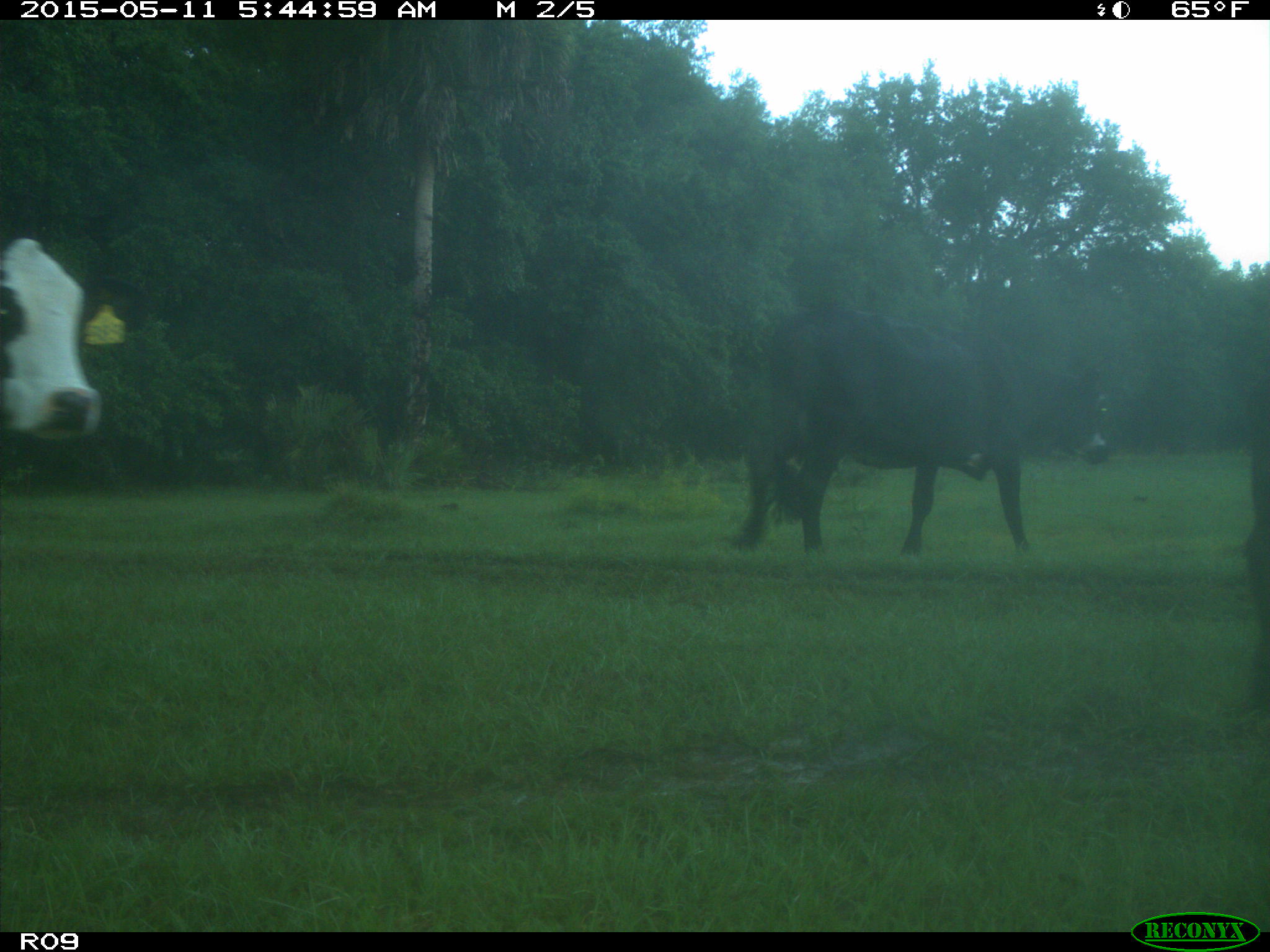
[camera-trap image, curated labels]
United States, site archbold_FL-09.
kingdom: Animalia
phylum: Chordata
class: Mammalia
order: Artiodactyla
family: Bovidae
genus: Bos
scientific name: Bos taurus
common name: domestic cow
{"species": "Bos taurus (domestic cow)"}